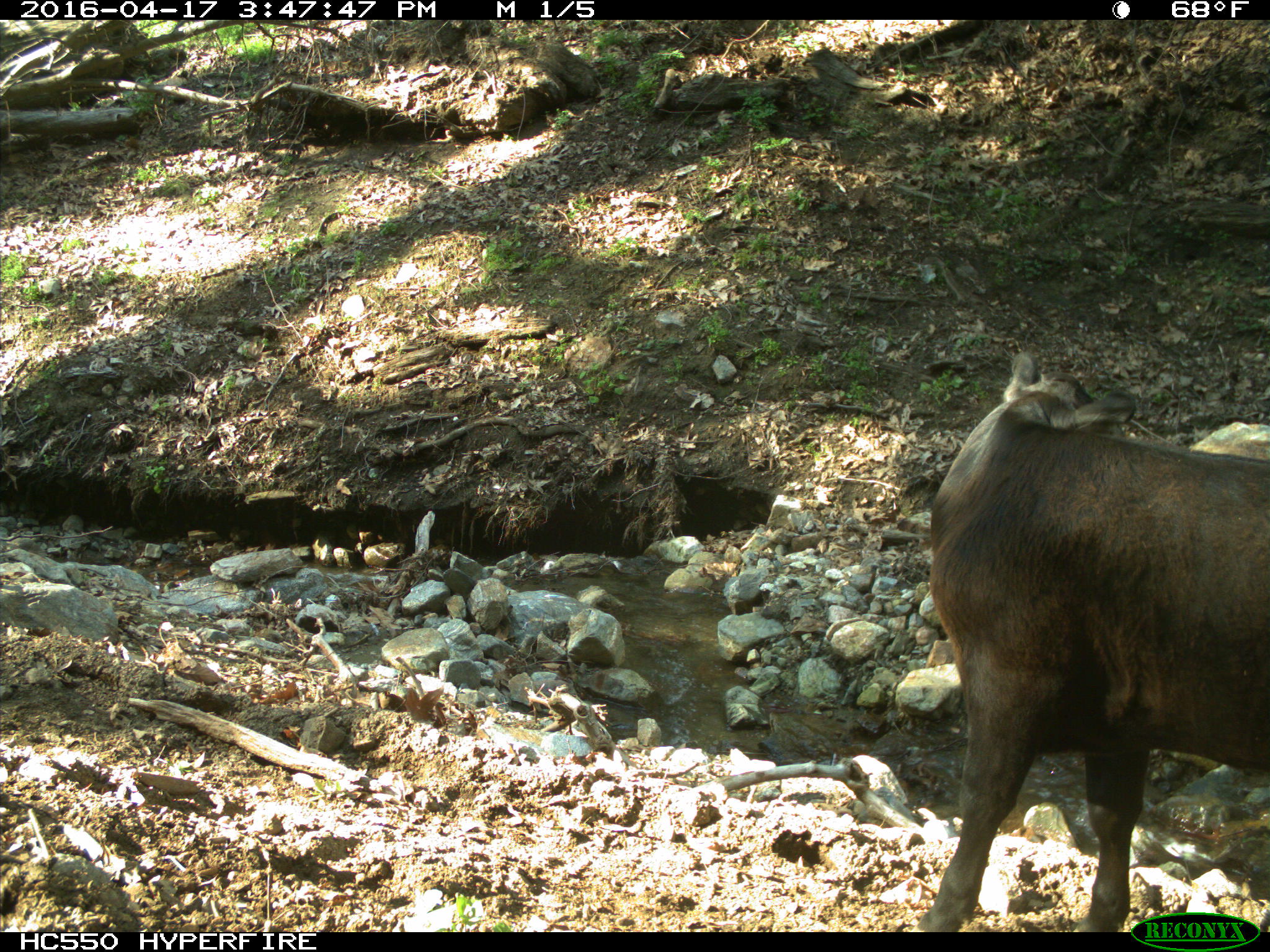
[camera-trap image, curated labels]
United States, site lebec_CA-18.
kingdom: Animalia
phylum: Chordata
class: Mammalia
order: Artiodactyla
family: Bovidae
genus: Bos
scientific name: Bos taurus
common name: domestic cow